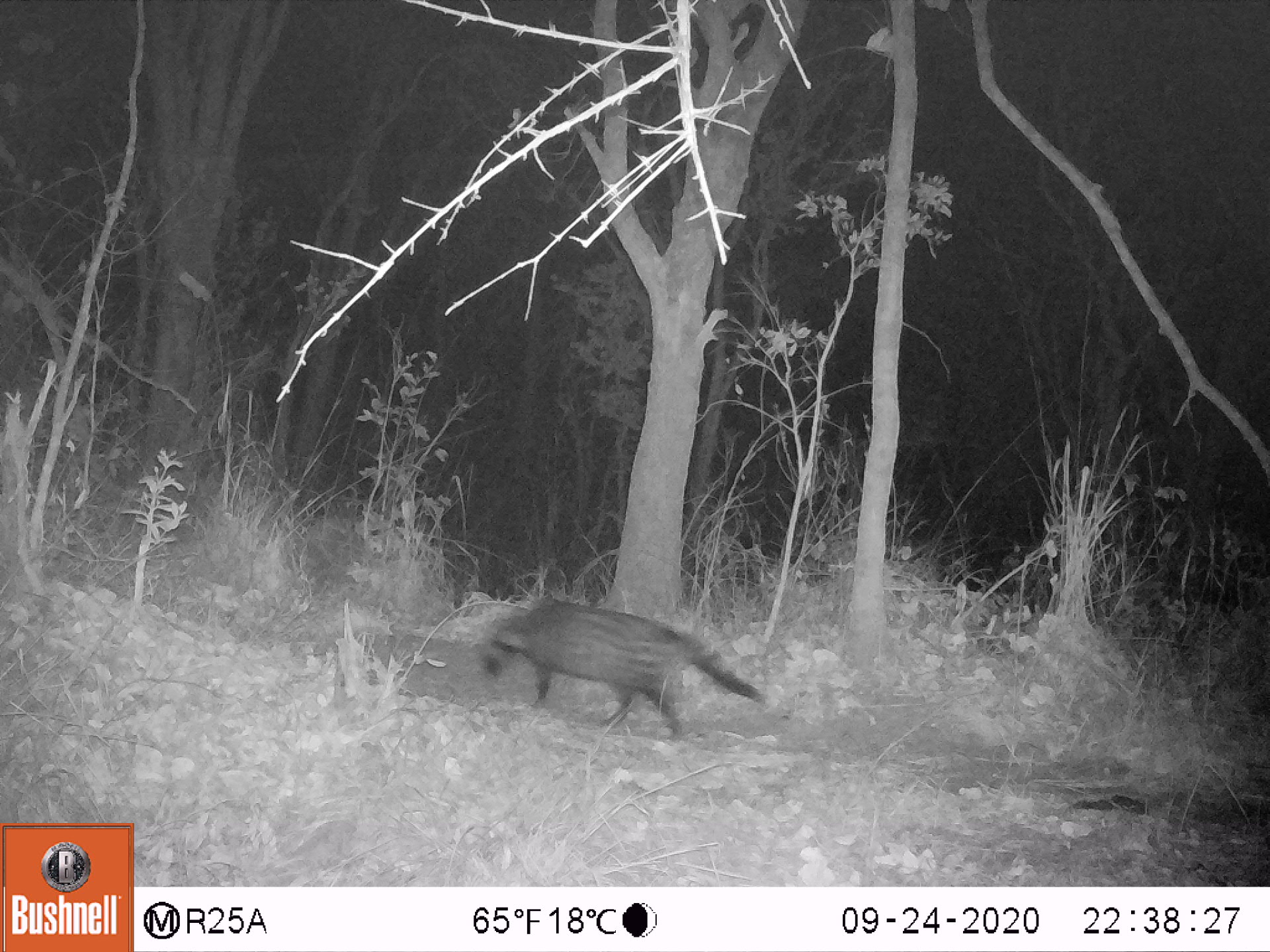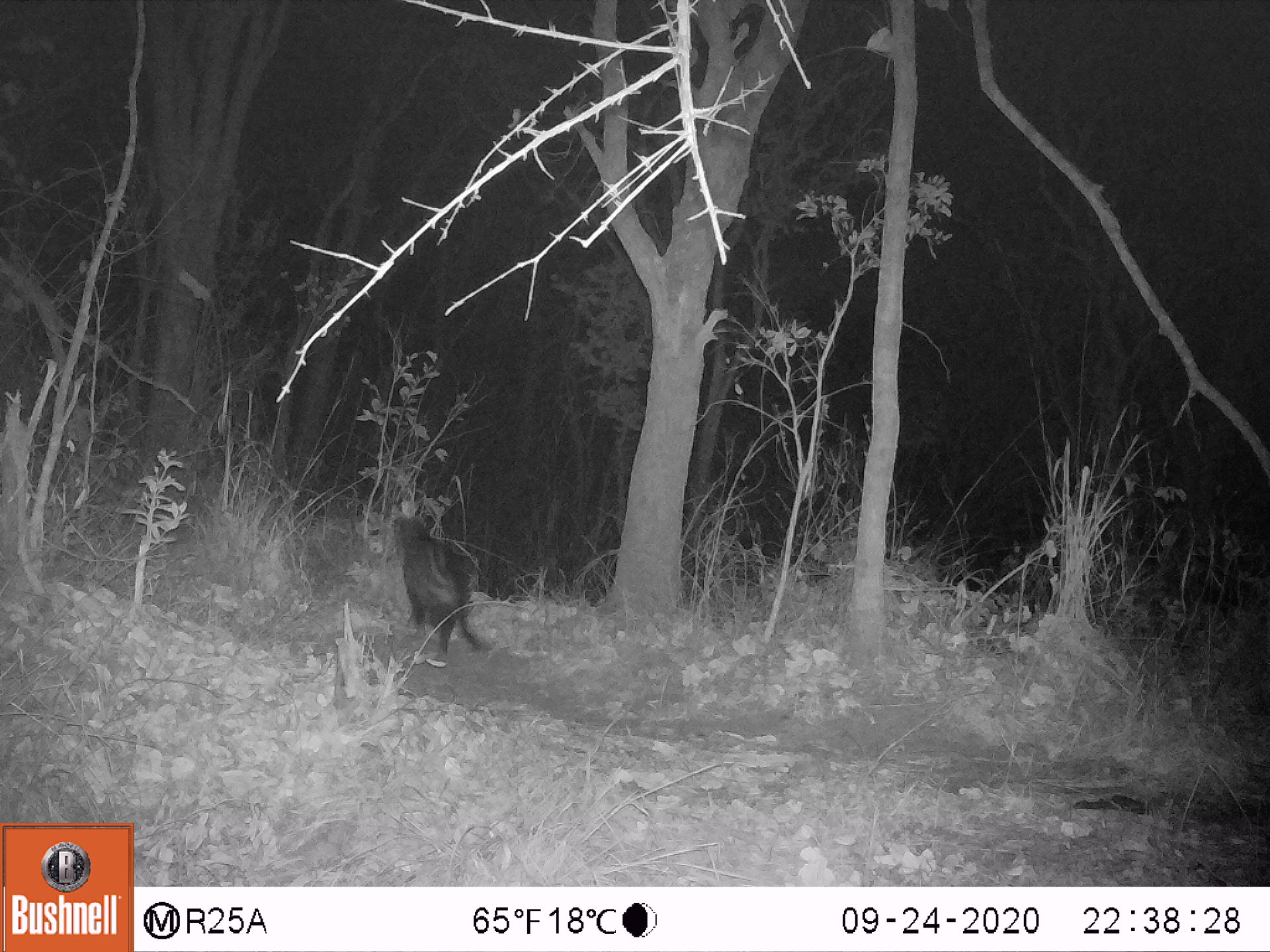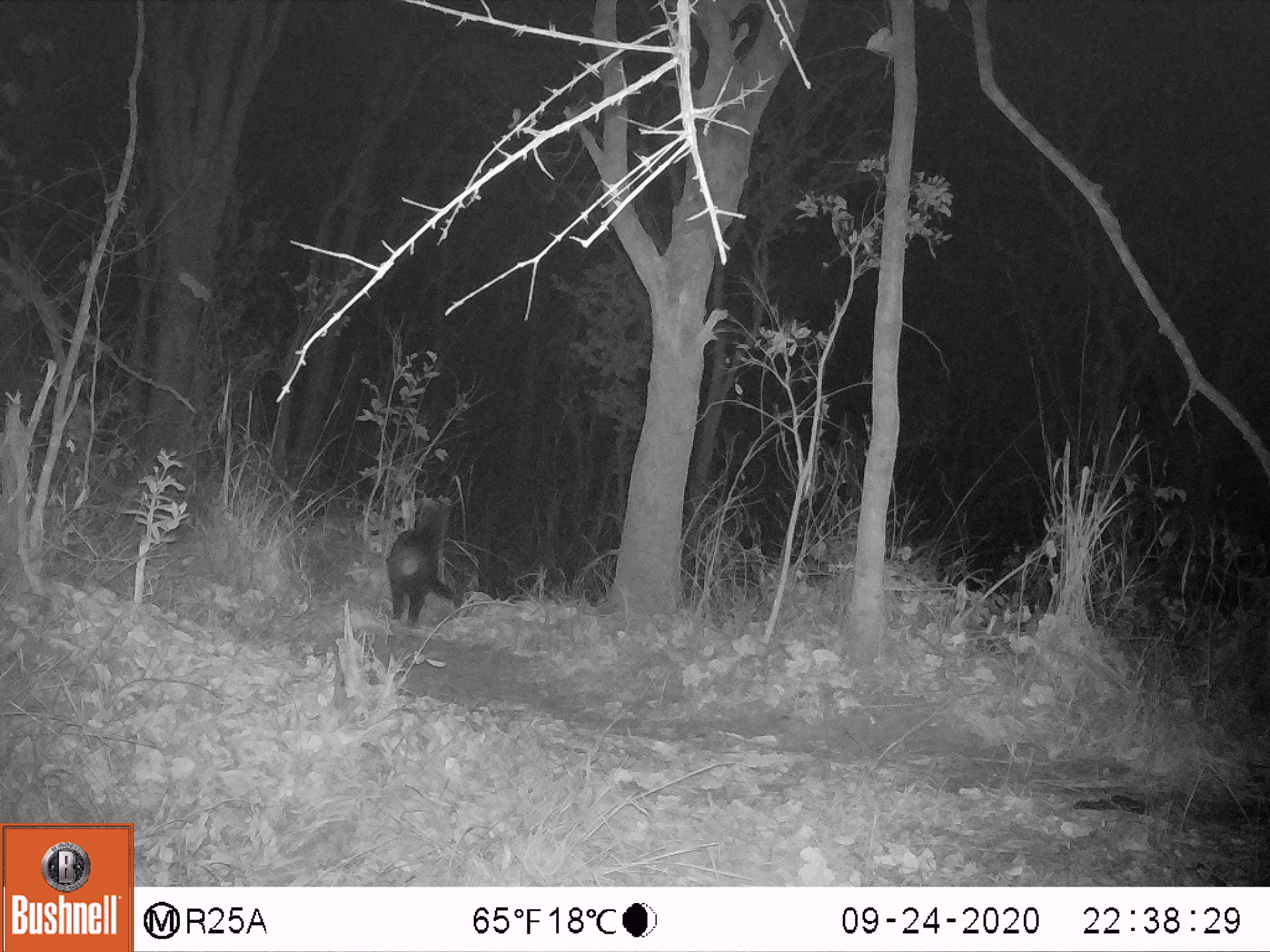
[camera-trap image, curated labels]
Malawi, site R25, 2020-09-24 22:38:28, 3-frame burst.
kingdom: Animalia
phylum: Chordata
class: Mammalia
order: Carnivora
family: Viverridae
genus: Civettictis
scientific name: Civettictis civetta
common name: african civet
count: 1